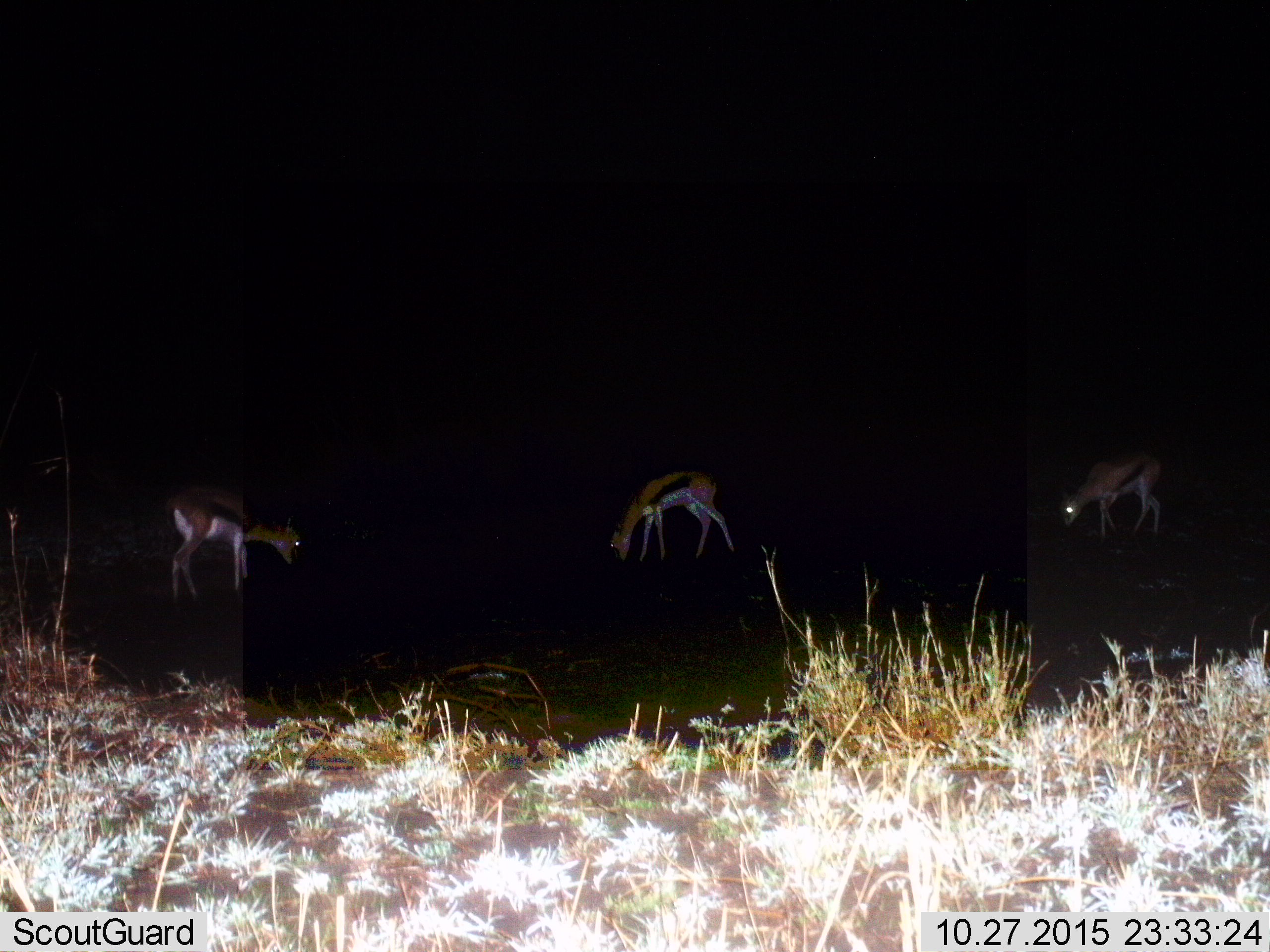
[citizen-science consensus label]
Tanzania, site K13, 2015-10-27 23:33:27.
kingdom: Animalia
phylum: Chordata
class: Mammalia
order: Artiodactyla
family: Bovidae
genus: Eudorcas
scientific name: Eudorcas thomsonii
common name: thomson's gazelle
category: gazellethomsons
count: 3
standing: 22%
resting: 0%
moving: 0%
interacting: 0%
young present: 0%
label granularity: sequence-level